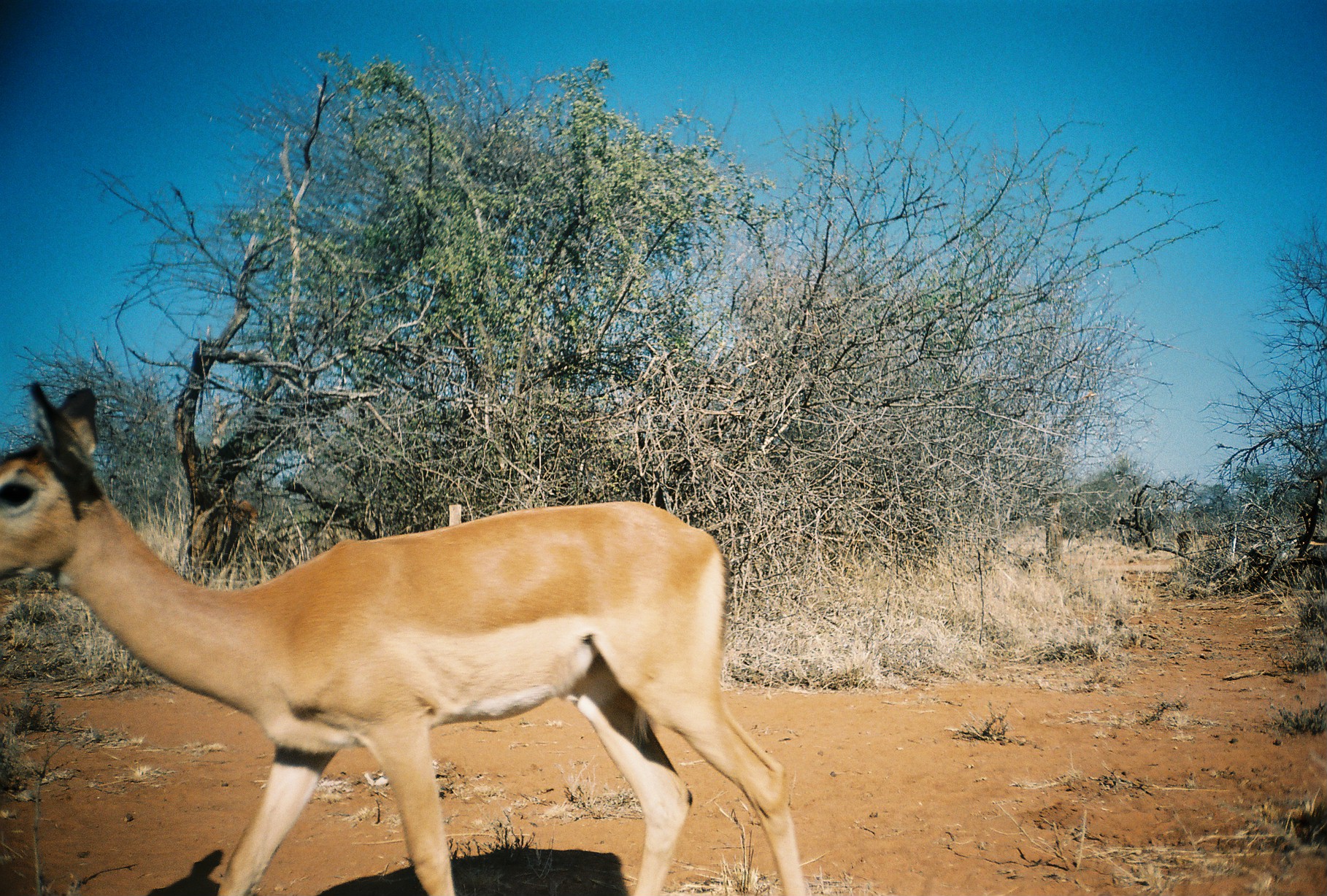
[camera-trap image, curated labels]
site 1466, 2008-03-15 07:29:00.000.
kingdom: Animalia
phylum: Chordata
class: Mammalia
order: Artiodactyla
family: Bovidae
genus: Aepyceros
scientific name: Aepyceros melampus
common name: impala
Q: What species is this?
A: Aepyceros melampus (impala).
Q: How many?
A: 2.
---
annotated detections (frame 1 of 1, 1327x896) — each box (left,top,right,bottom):
aepyceros melampus: (1,379,809,894)